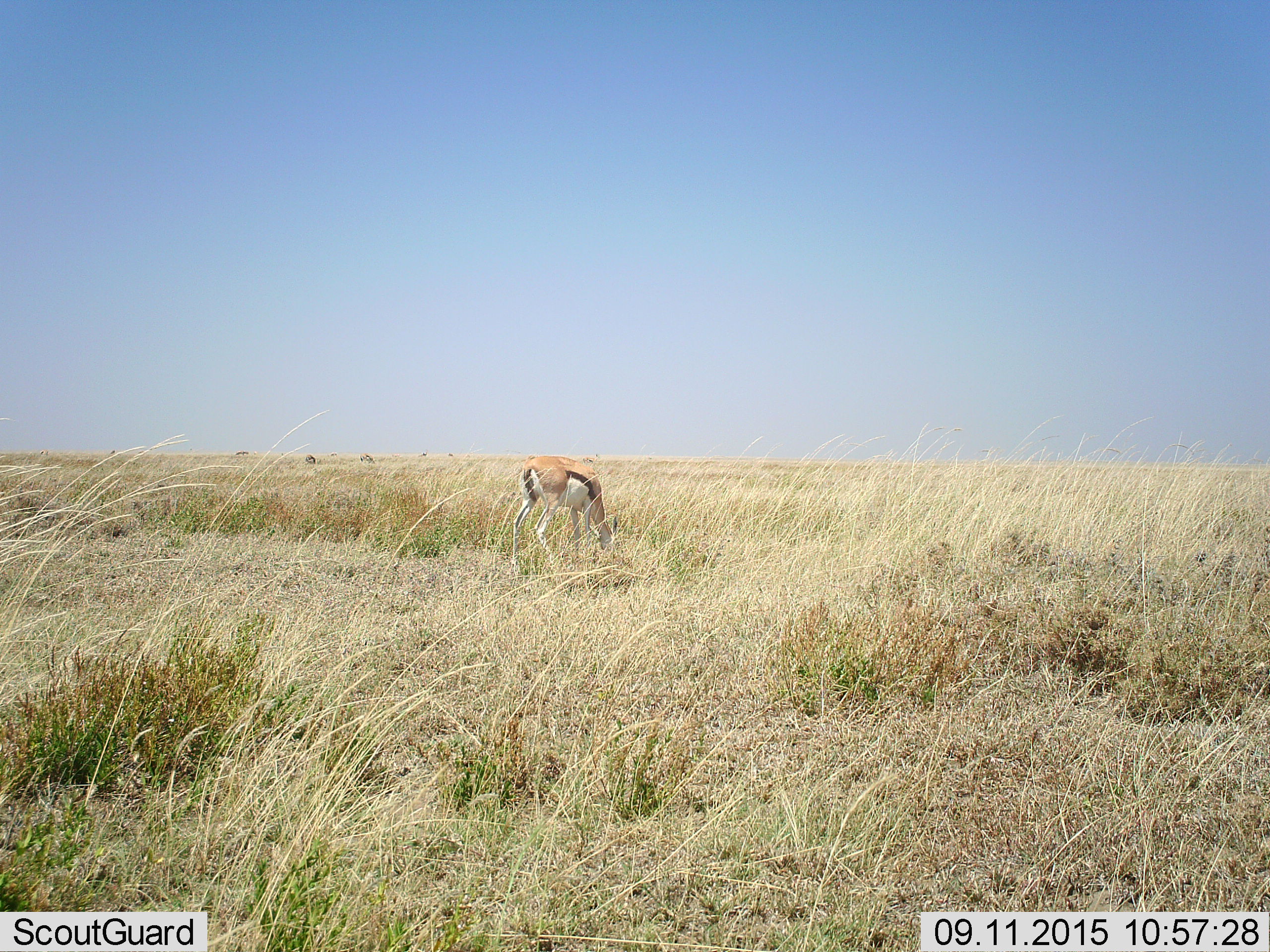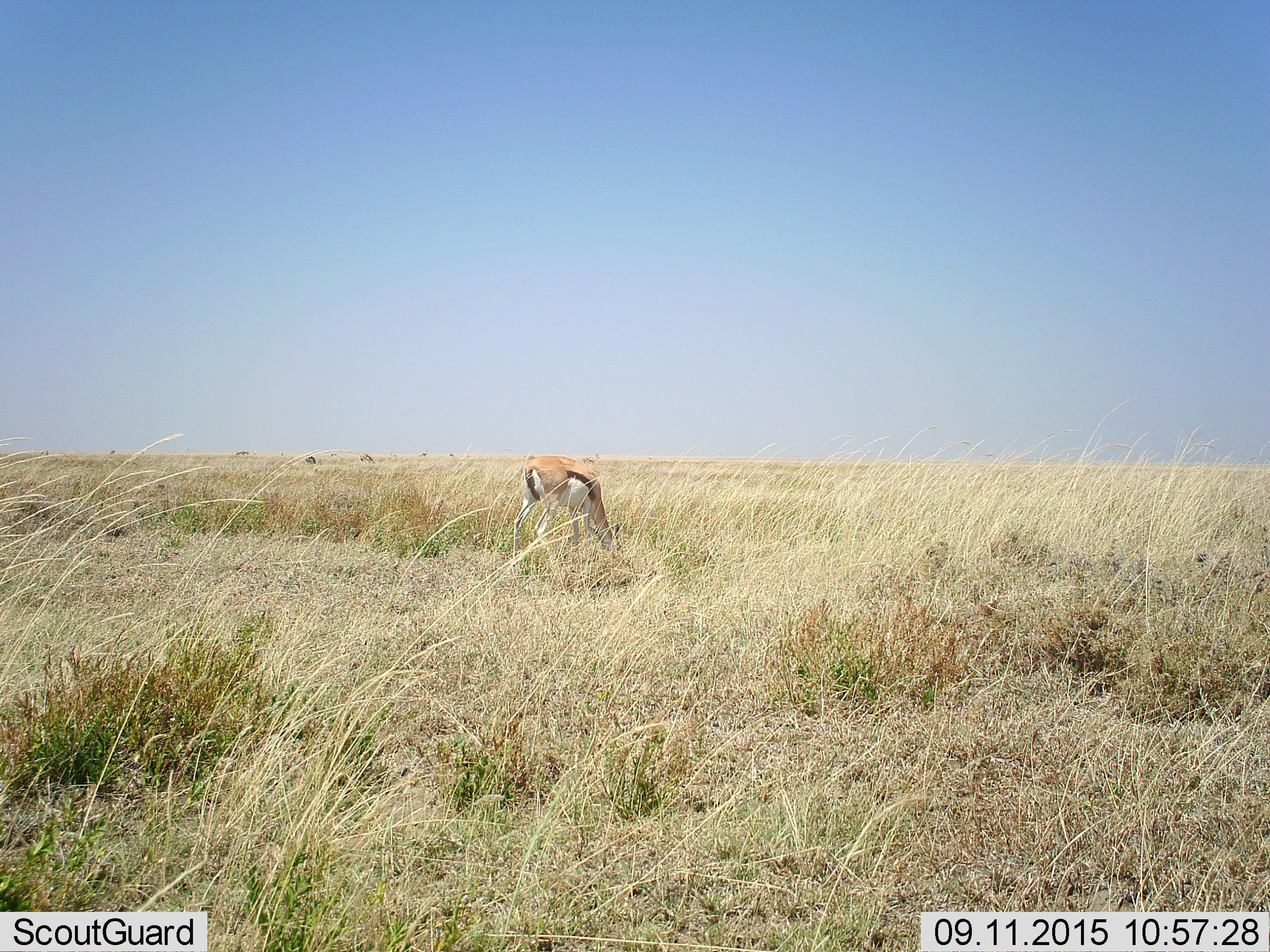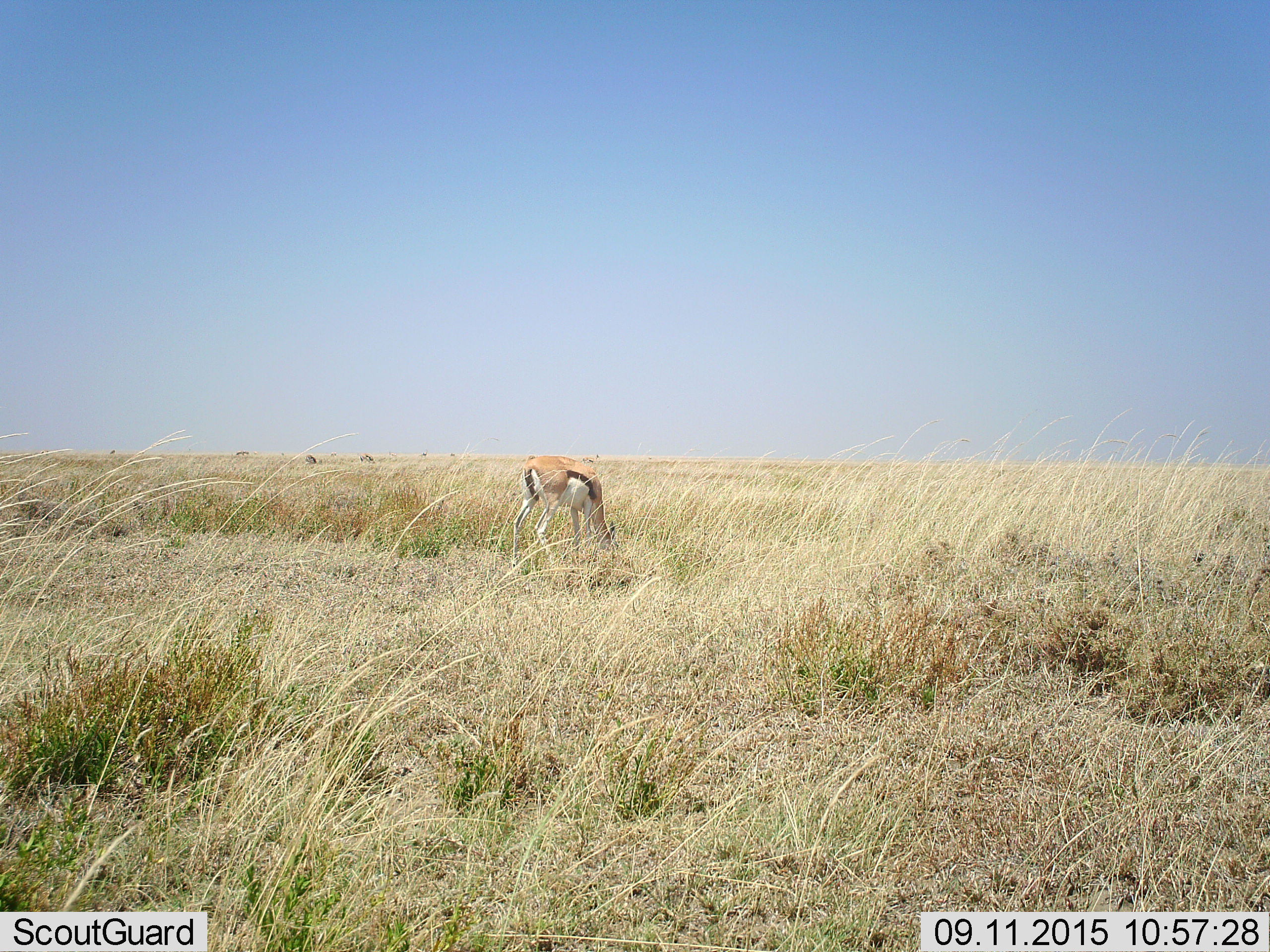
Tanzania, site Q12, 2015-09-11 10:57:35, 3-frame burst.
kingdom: Animalia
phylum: Chordata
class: Mammalia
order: Artiodactyla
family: Bovidae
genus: Eudorcas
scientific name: Eudorcas thomsonii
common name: thomson's gazelle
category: gazellethomsons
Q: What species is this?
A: Gazellethomsons (thomson's gazelle) (Eudorcas thomsonii).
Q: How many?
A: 1.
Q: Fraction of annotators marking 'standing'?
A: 30%.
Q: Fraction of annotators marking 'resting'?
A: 0%.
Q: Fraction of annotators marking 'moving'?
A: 0%.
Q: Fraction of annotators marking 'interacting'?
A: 0%.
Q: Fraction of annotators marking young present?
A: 0%.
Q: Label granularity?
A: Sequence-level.